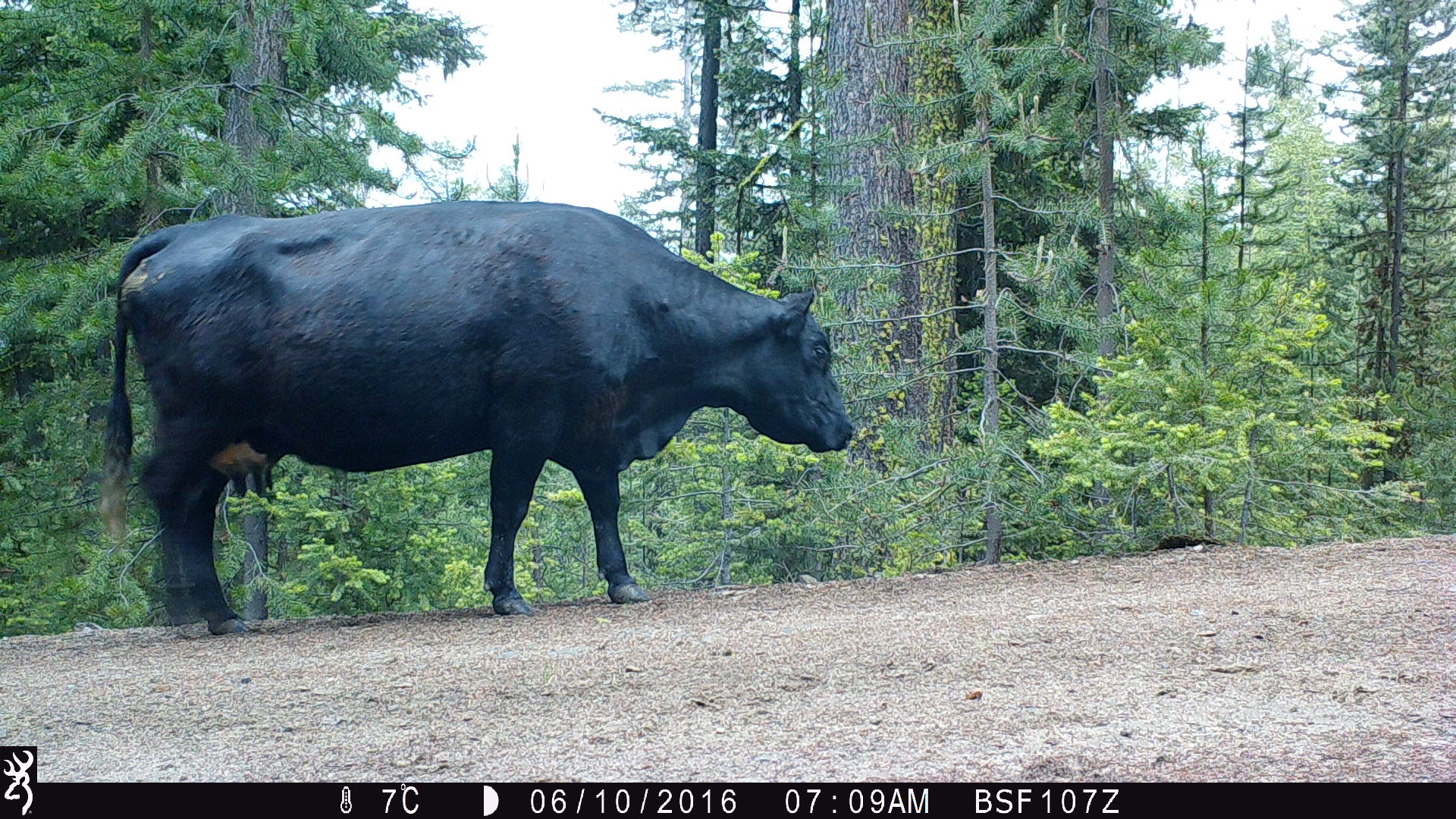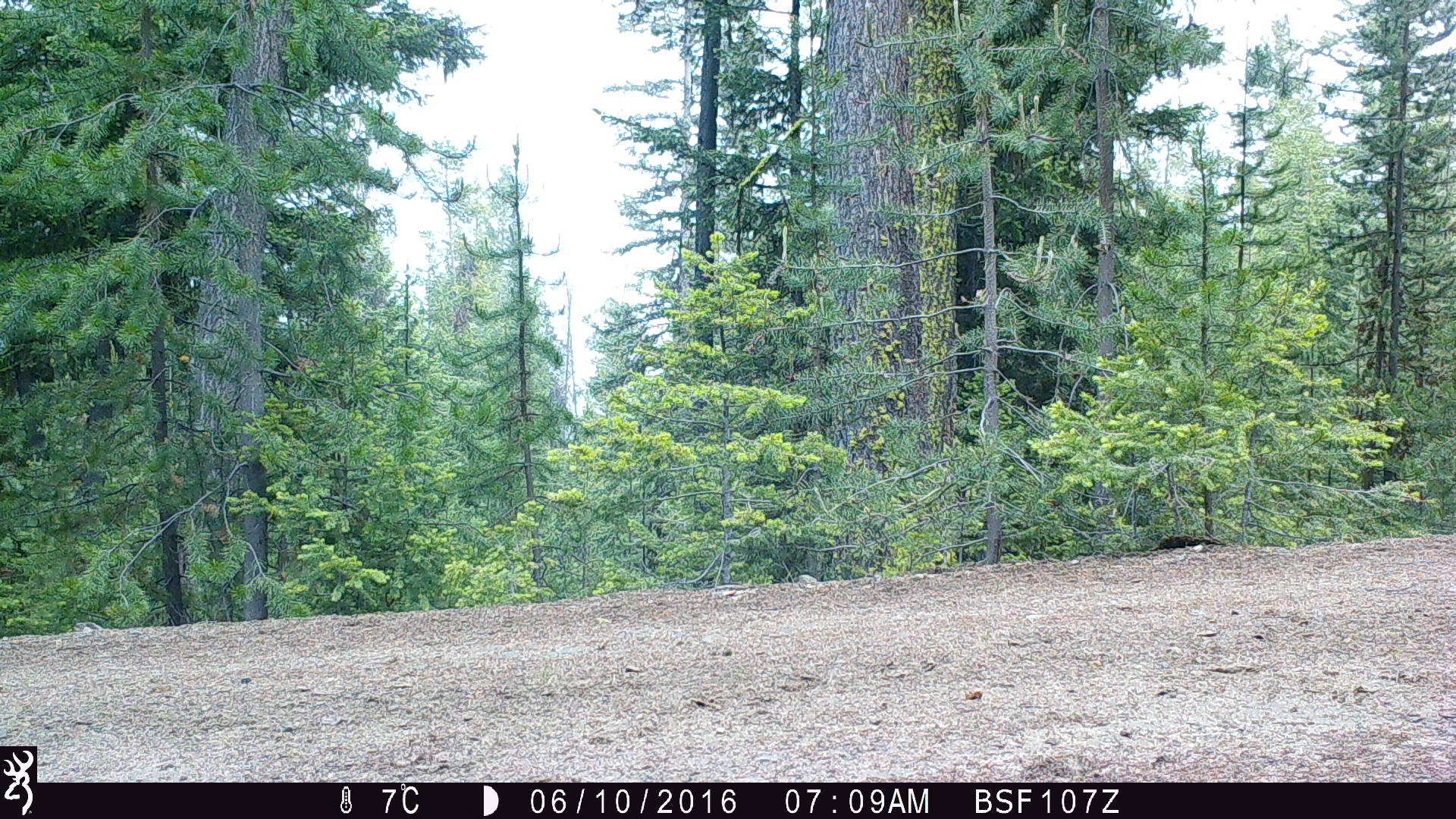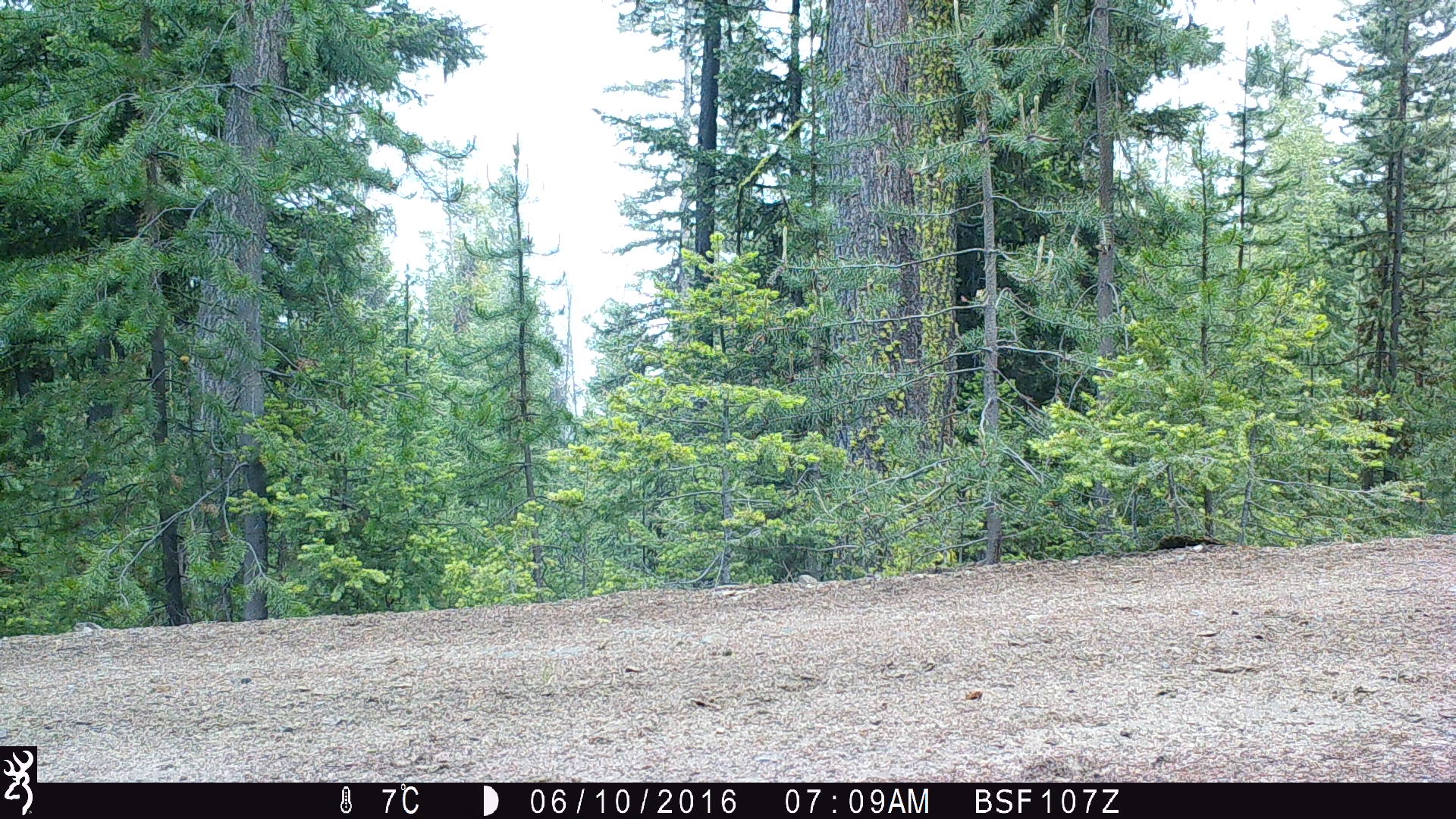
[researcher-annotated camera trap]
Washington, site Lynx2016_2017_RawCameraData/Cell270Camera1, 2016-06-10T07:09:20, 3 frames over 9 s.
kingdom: Animalia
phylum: Chordata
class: Mammalia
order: Artiodactyla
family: Bovidae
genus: Bos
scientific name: Bos taurus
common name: domestic cattle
Domestic cattle (Bos taurus). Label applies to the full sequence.